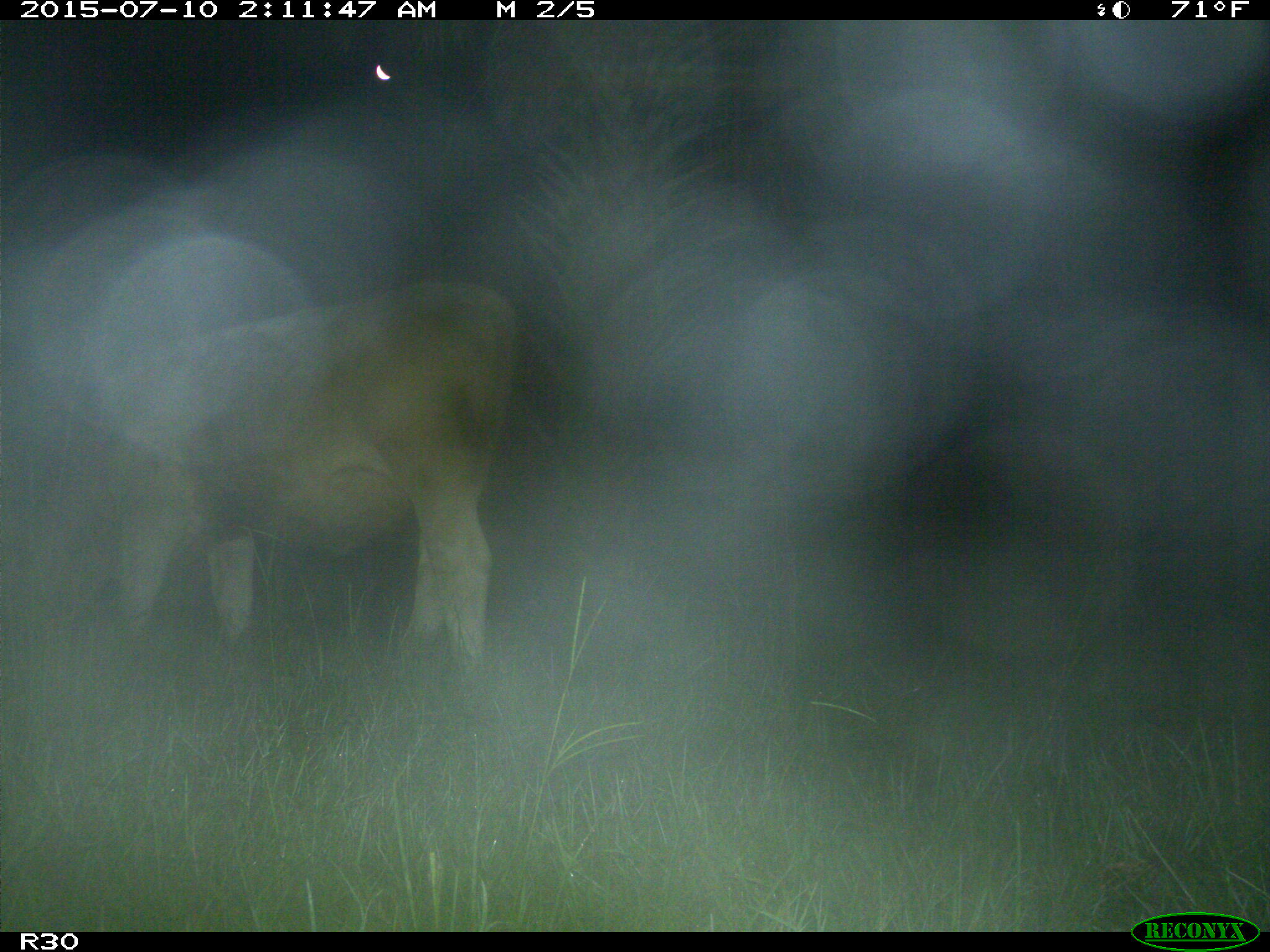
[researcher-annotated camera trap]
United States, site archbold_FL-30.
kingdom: Animalia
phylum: Chordata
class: Mammalia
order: Artiodactyla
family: Bovidae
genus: Bos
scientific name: Bos taurus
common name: domestic cow